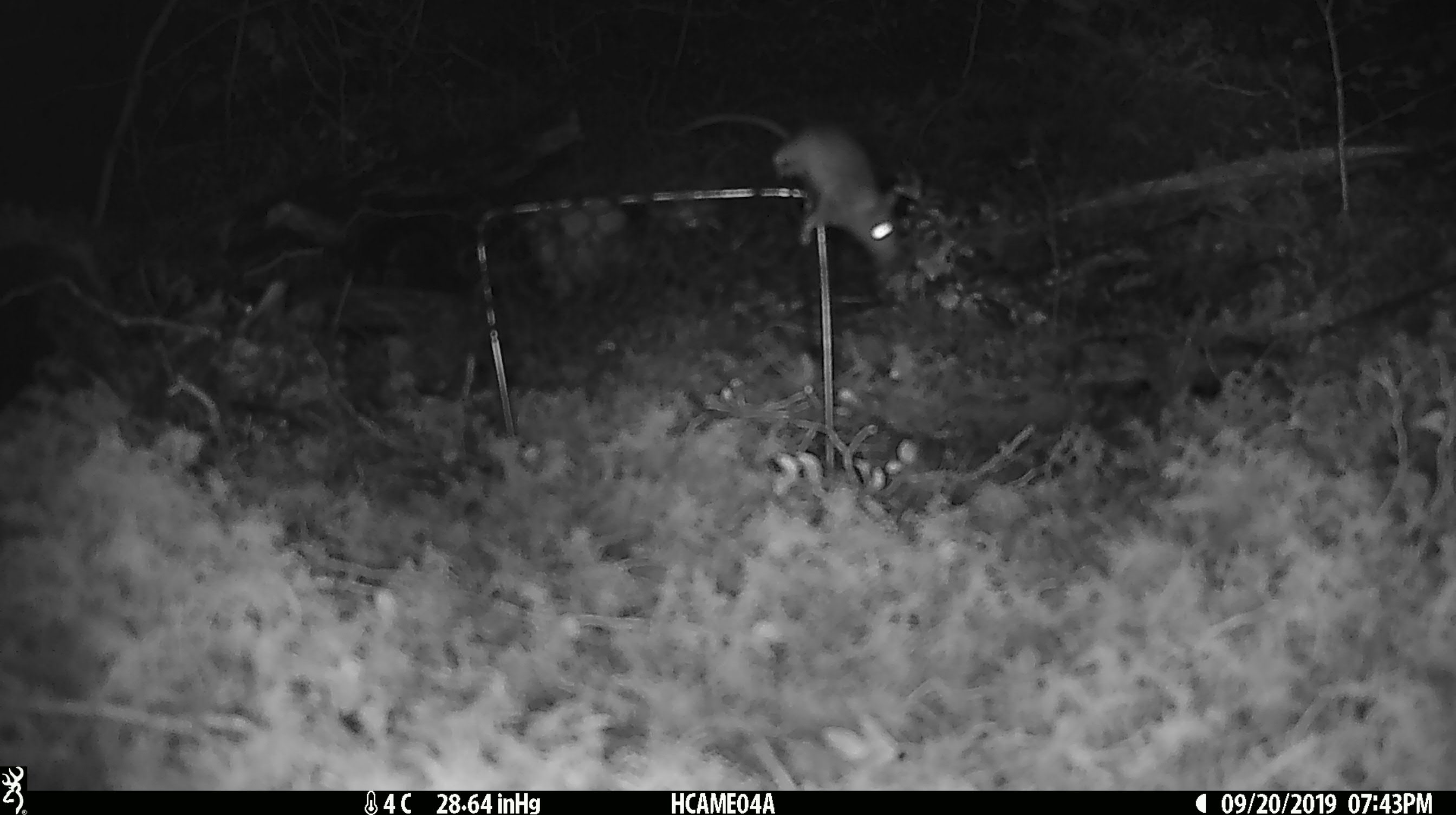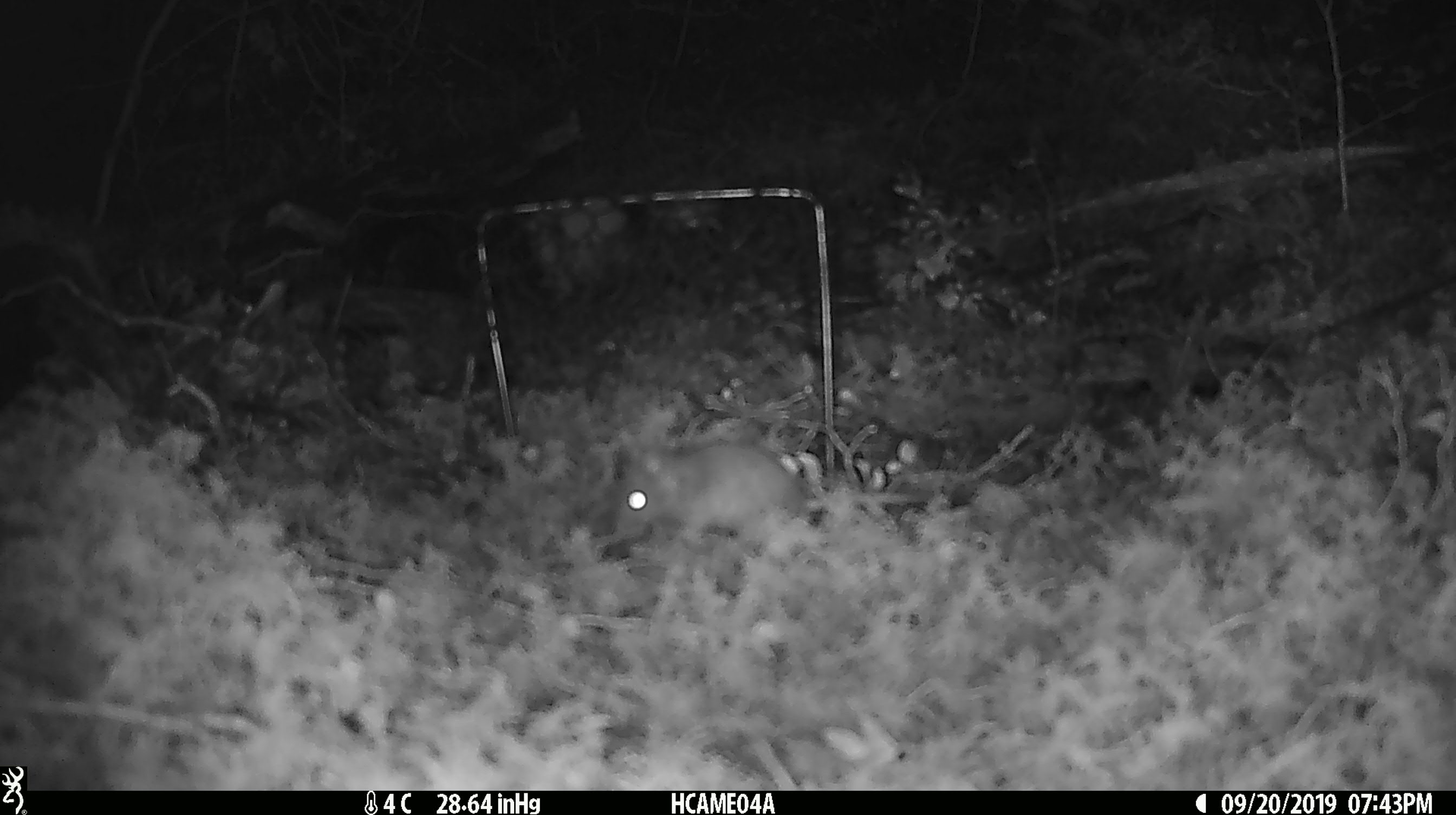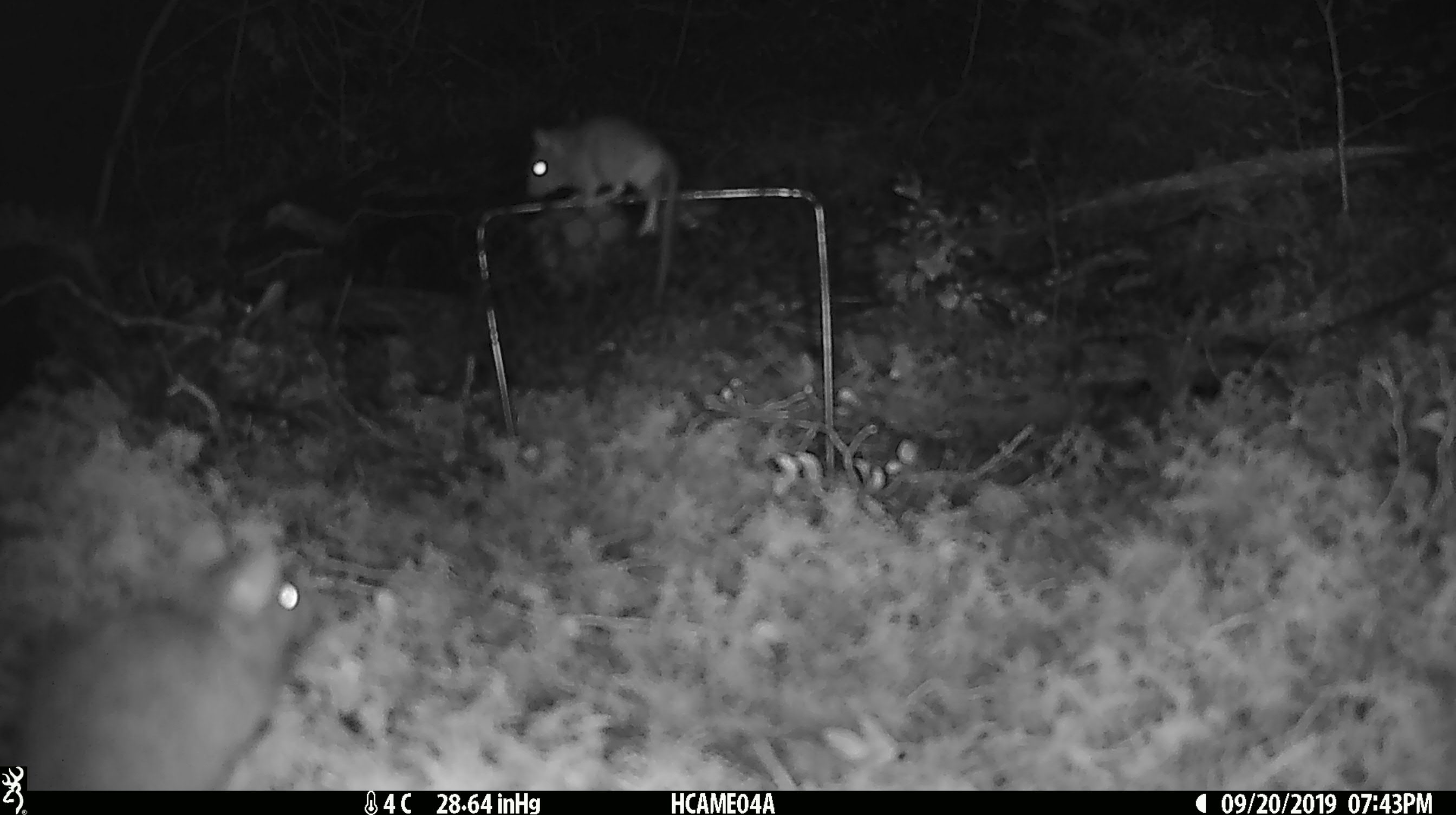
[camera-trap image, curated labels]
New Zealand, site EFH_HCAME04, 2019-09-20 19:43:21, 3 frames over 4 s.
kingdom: Animalia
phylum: Chordata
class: Mammalia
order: Rodentia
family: Muridae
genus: Mus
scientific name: Mus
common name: mouse